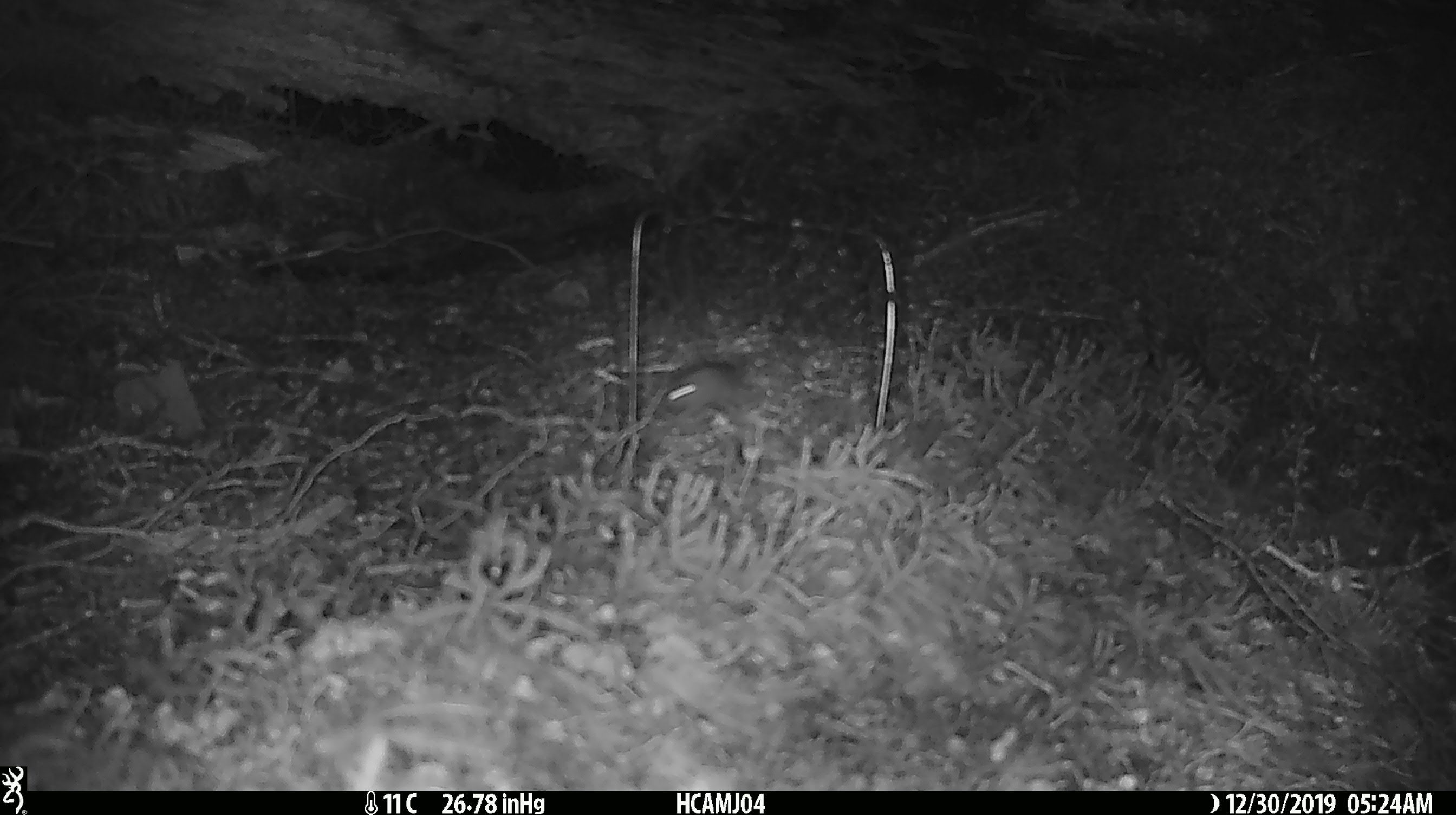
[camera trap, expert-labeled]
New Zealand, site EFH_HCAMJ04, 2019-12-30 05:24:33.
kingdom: Animalia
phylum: Chordata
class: Mammalia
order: Rodentia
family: Muridae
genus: Mus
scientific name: Mus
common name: mouse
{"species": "mouse (Mus)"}